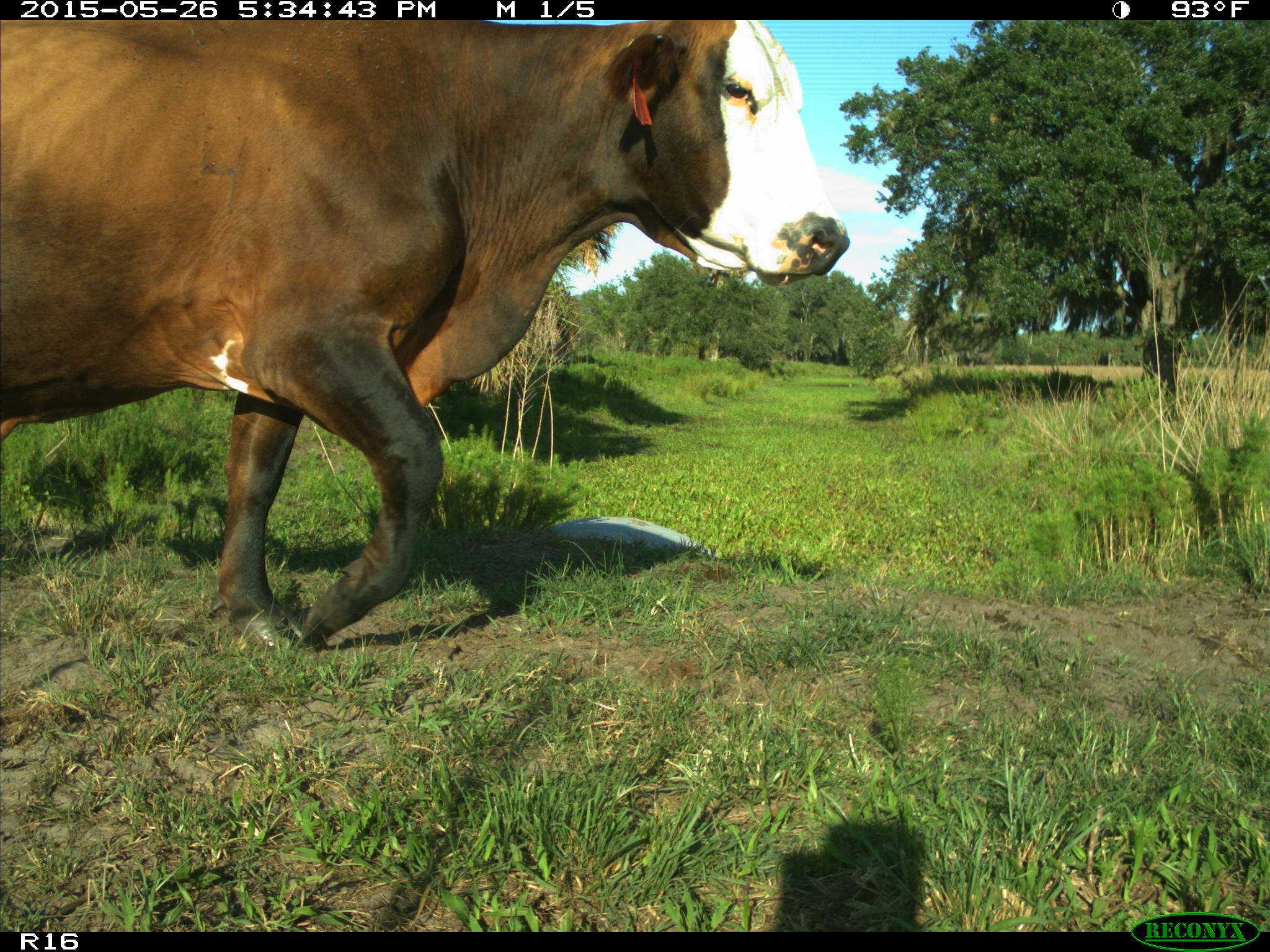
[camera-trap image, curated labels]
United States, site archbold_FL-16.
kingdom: Animalia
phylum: Chordata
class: Mammalia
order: Artiodactyla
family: Bovidae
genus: Bos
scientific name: Bos taurus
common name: domestic cow